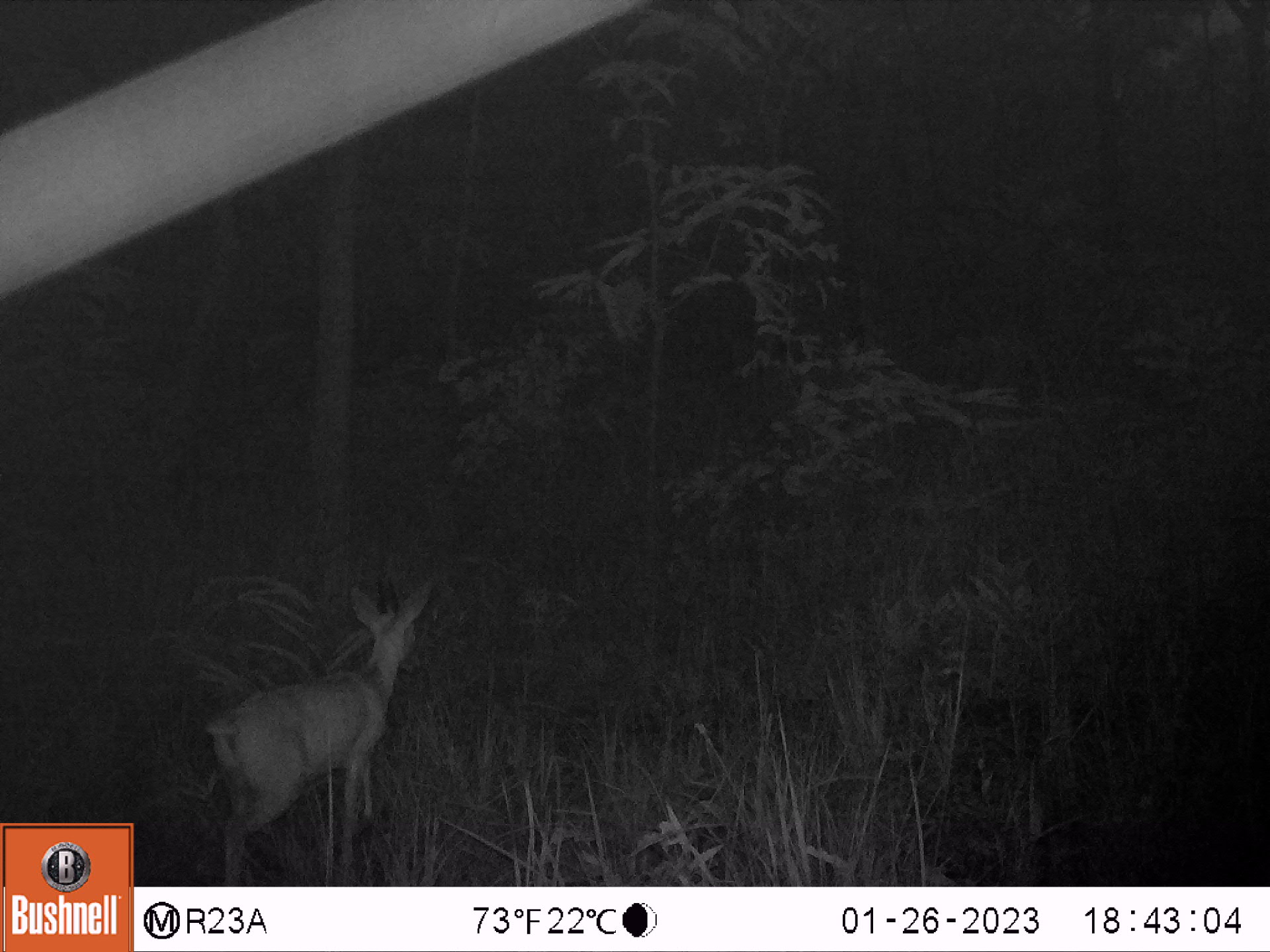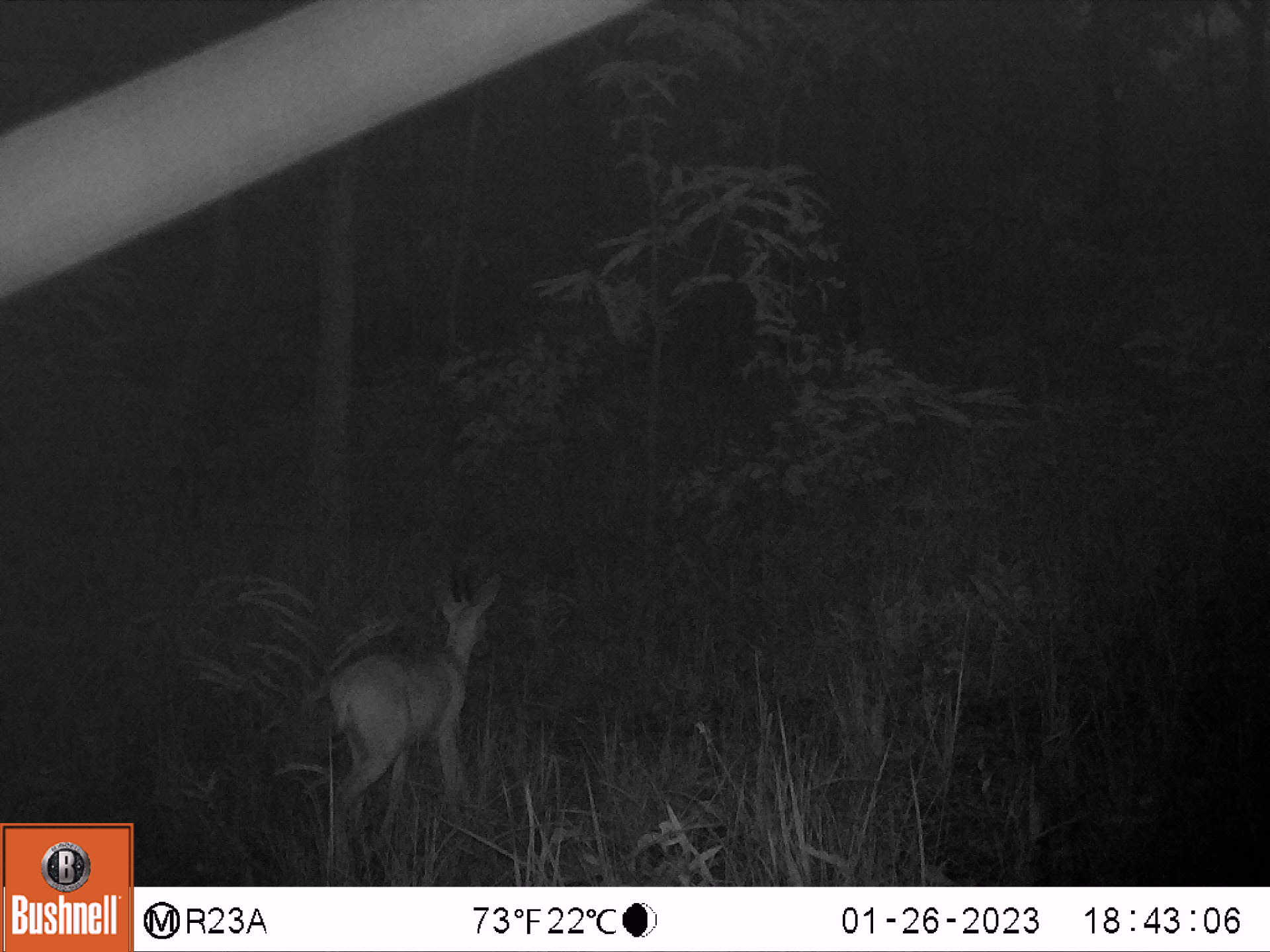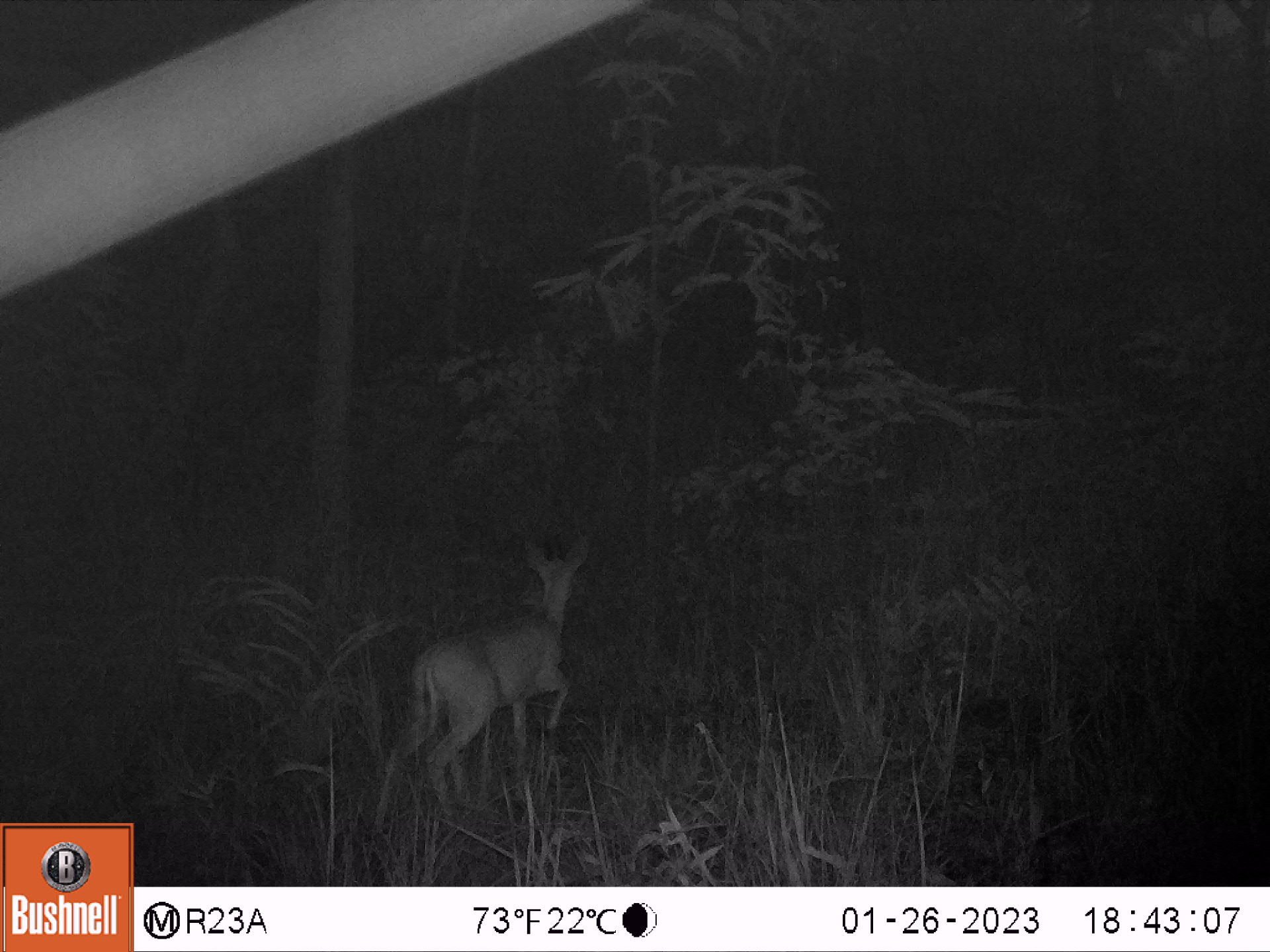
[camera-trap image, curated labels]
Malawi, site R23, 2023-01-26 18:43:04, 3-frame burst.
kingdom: Animalia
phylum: Chordata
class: Mammalia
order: Artiodactyla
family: Bovidae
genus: Sylvicapra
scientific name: Sylvicapra grimmia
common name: common duiker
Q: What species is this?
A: Common duiker (Sylvicapra grimmia).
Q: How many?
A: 1.